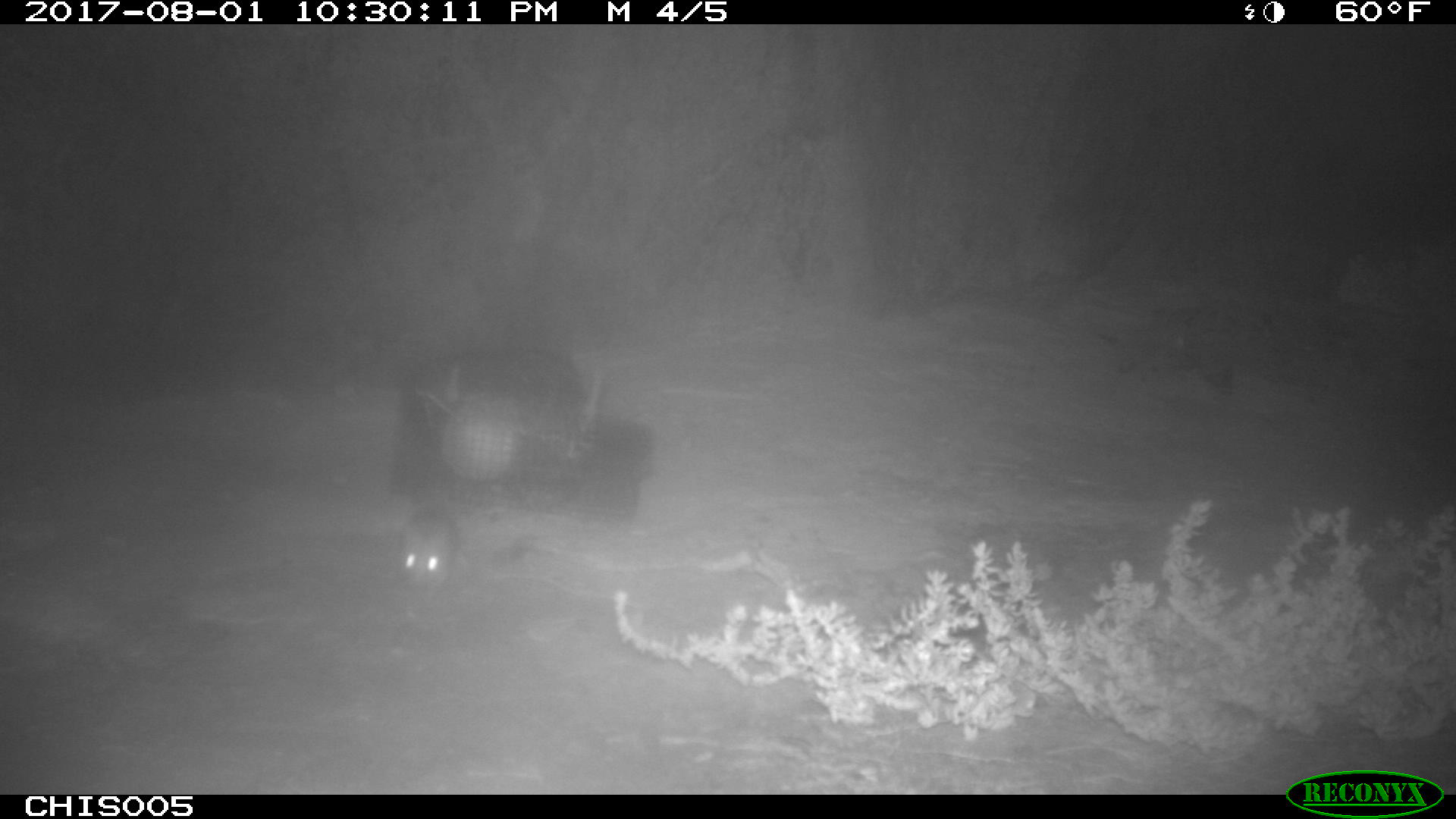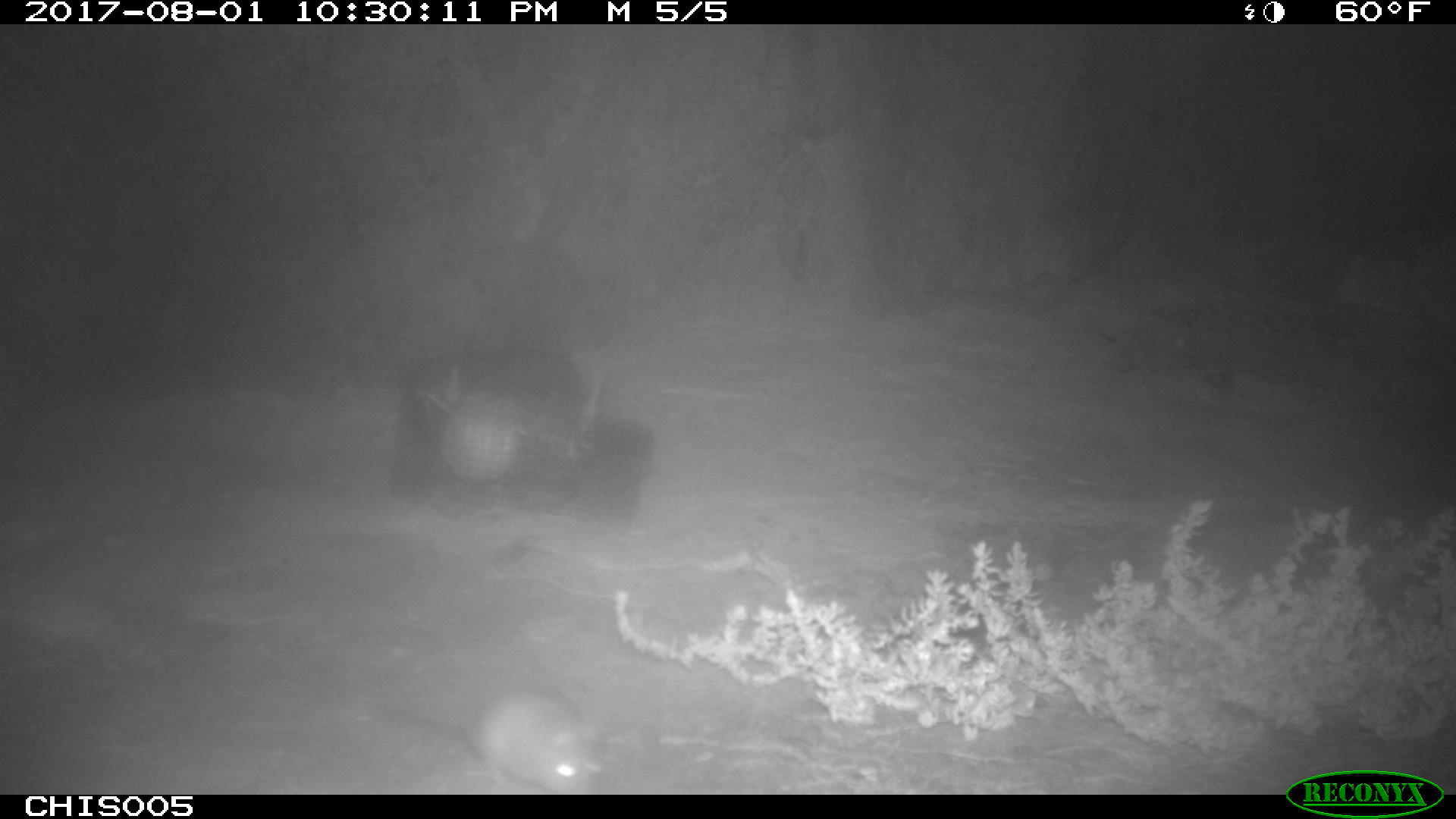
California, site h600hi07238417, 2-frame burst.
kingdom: Animalia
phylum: Chordata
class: Mammalia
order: Rodentia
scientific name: Rodentia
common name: rodent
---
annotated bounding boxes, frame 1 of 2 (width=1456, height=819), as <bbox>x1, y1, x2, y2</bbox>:
rodent: <bbox>397, 520, 459, 610</bbox>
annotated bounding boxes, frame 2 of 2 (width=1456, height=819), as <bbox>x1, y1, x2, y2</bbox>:
rodent: <bbox>373, 688, 597, 791</bbox>